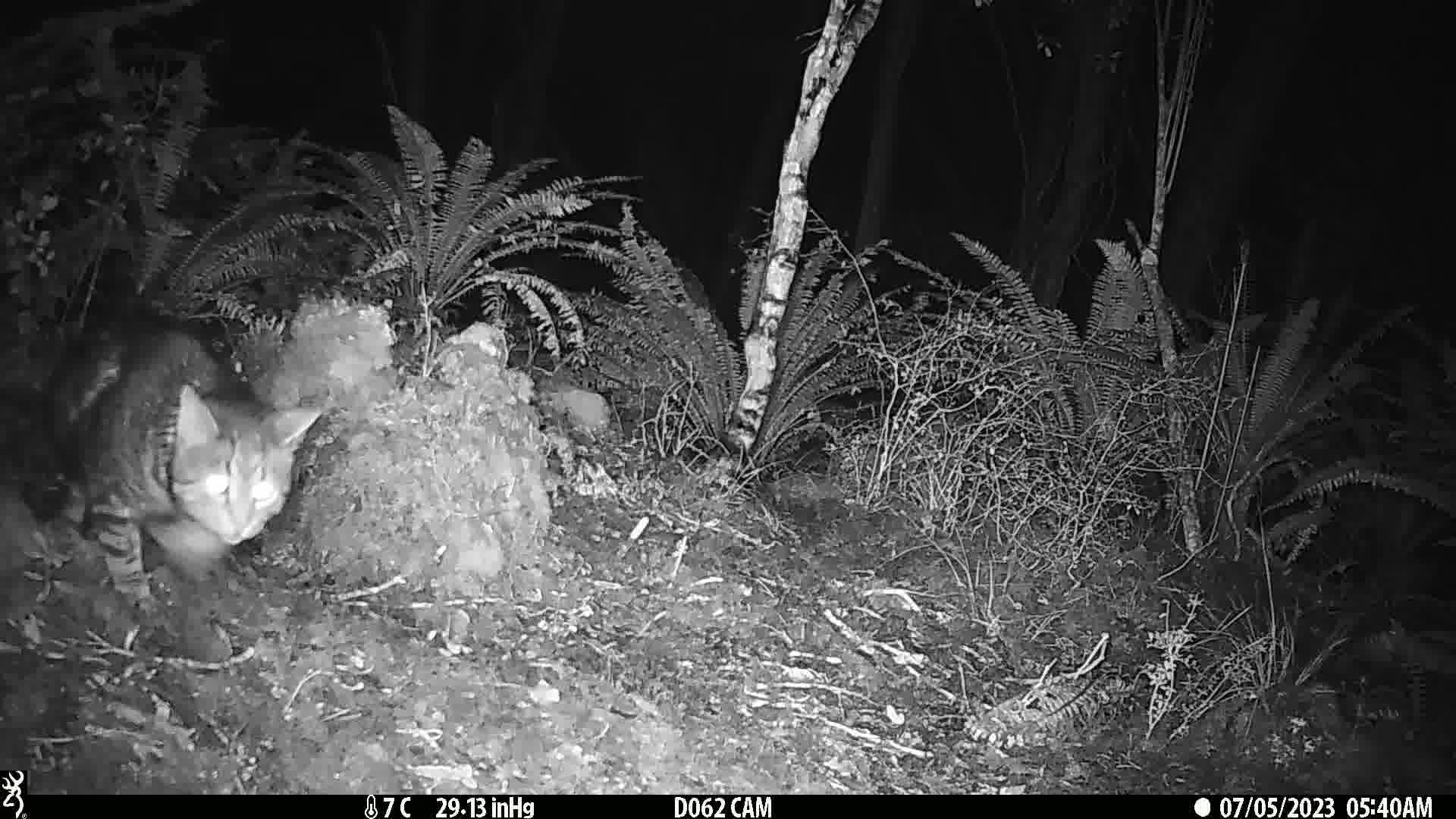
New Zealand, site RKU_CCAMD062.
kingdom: Animalia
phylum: Chordata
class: Mammalia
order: Carnivora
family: Felidae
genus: Felis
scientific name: Felis catus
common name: domestic cat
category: cat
Cat (domestic cat) (Felis catus).